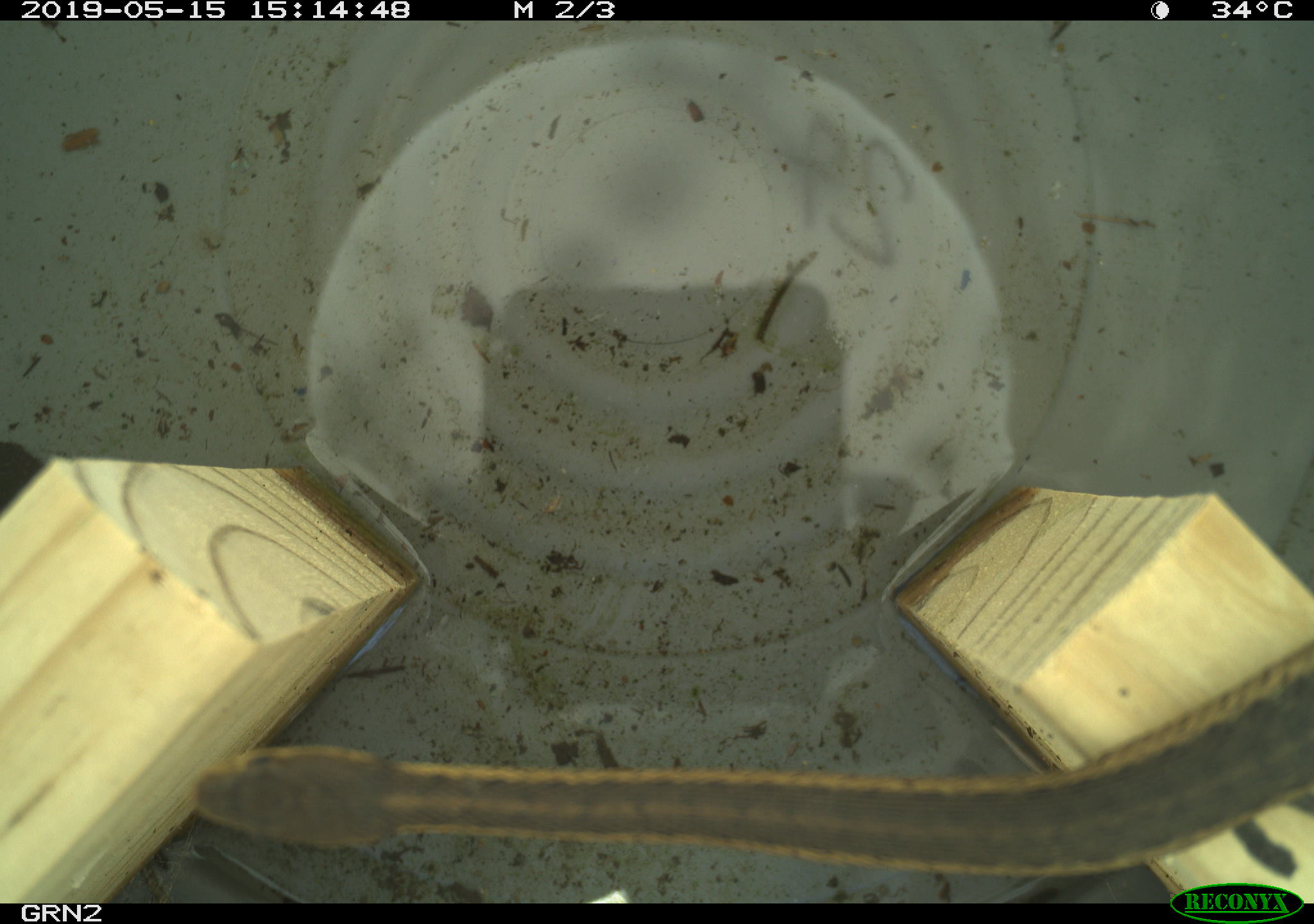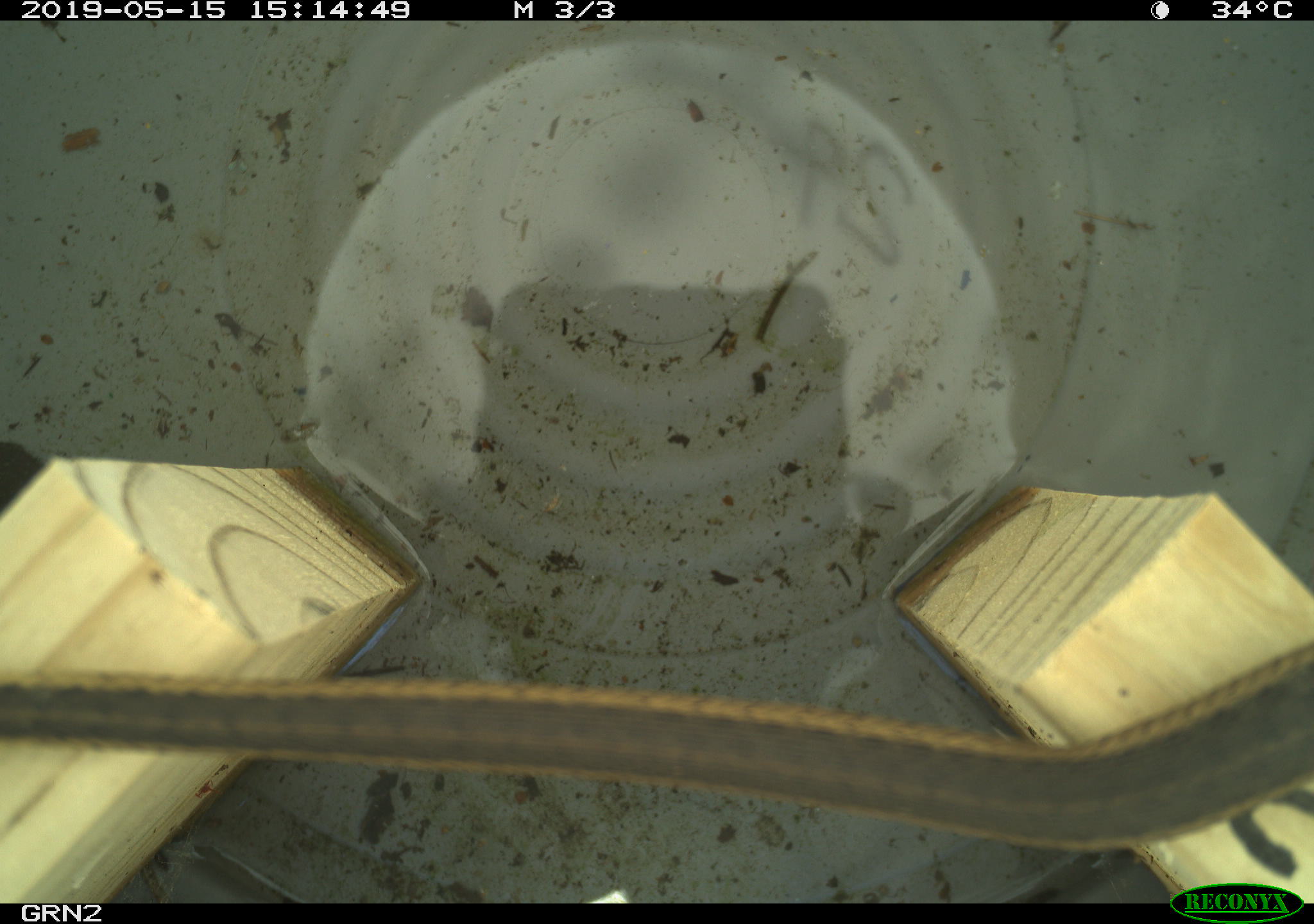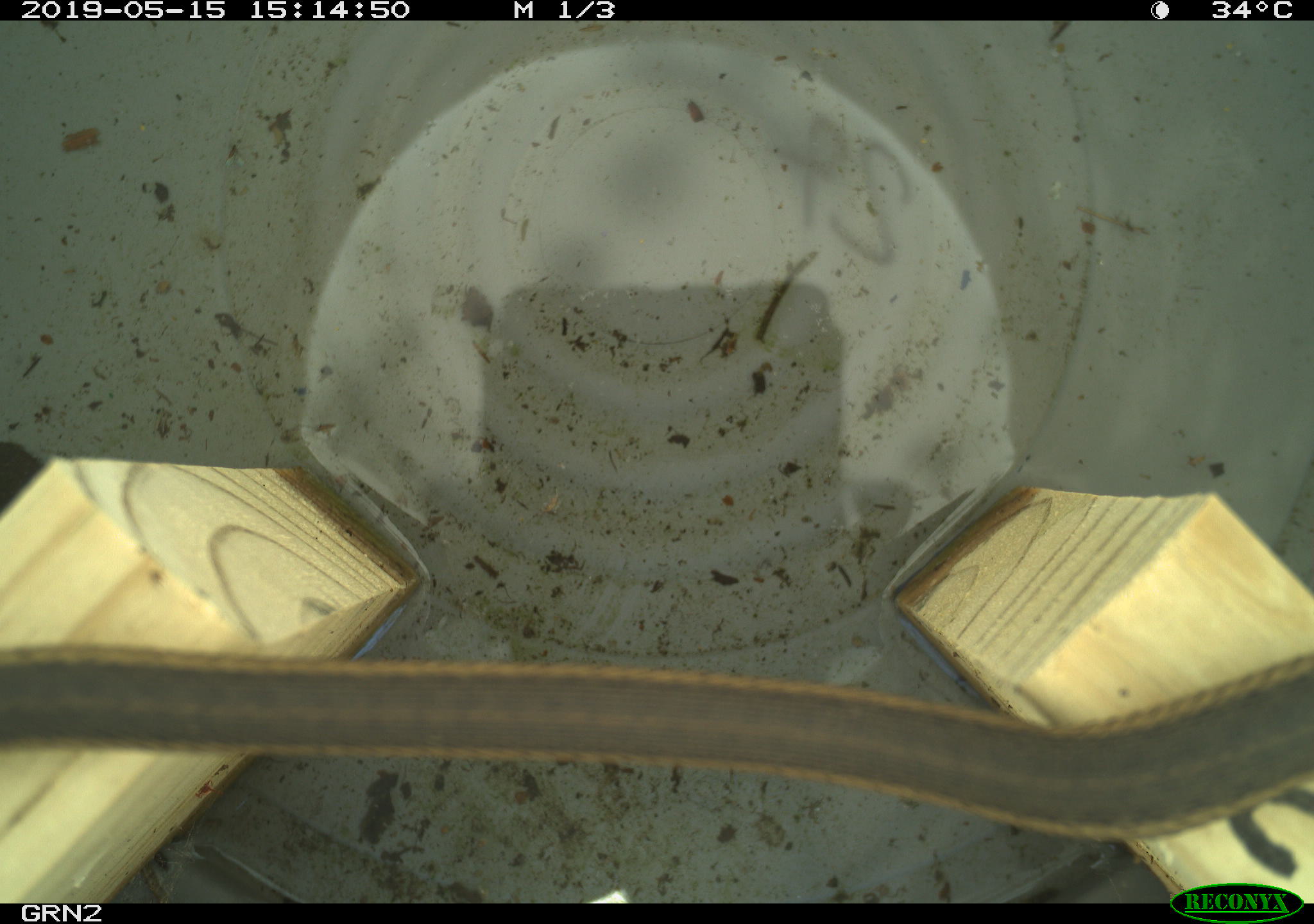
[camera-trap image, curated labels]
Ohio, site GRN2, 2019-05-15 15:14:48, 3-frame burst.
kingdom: Animalia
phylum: Chordata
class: Reptilia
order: Squamata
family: Colubridae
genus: Thamnophis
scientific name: Thamnophis sirtalis sirtalis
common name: eastern gartersnake